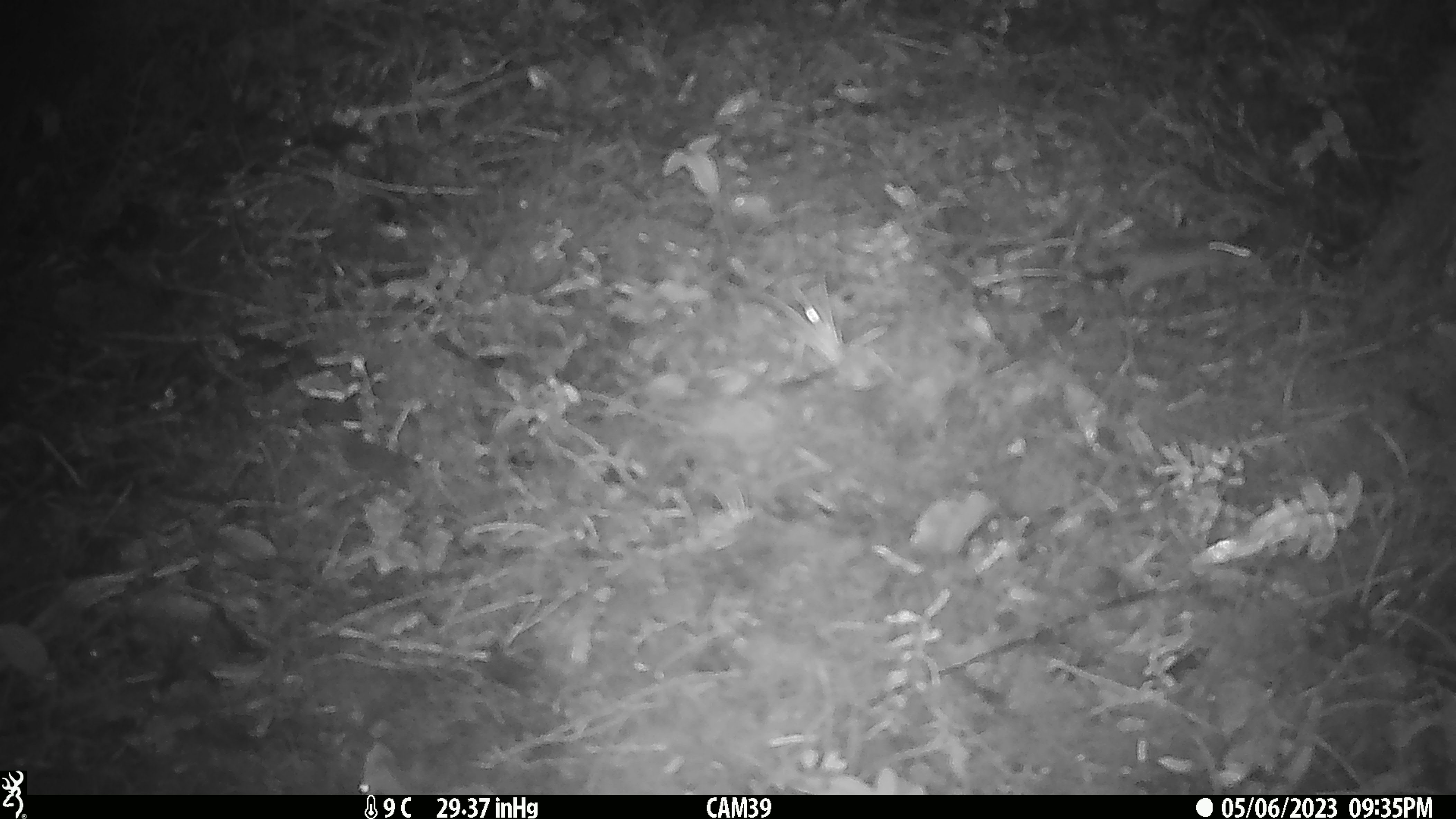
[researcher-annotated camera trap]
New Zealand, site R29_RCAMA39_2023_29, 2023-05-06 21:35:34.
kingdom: Animalia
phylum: Chordata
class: Mammalia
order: Rodentia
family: Muridae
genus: Mus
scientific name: Mus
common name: mouse